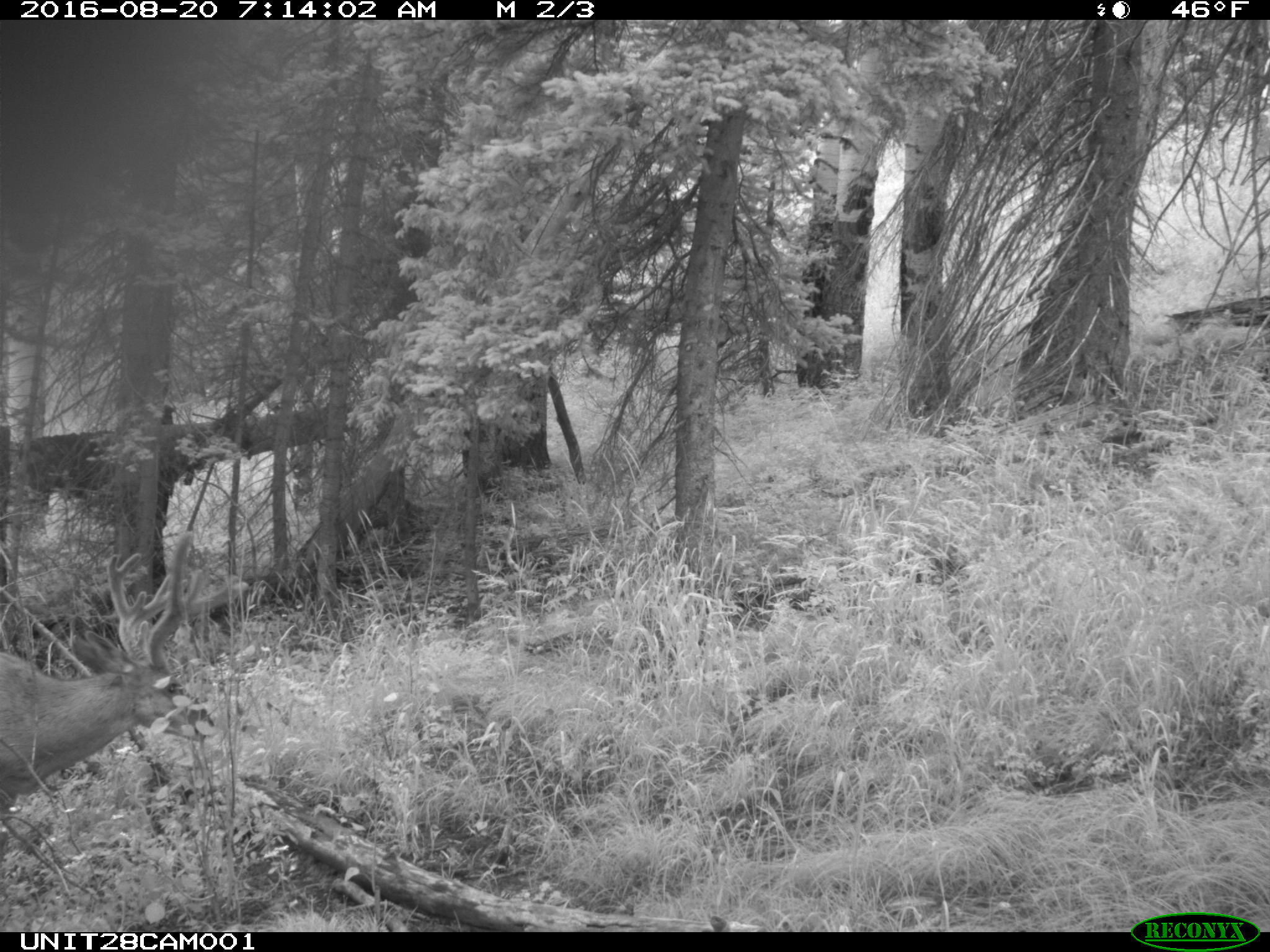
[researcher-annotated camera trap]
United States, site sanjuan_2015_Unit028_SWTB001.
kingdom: Animalia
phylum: Chordata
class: Mammalia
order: Artiodactyla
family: Cervidae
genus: Odocoileus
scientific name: Odocoileus hemionus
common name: mule deer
Odocoileus hemionus (mule deer).